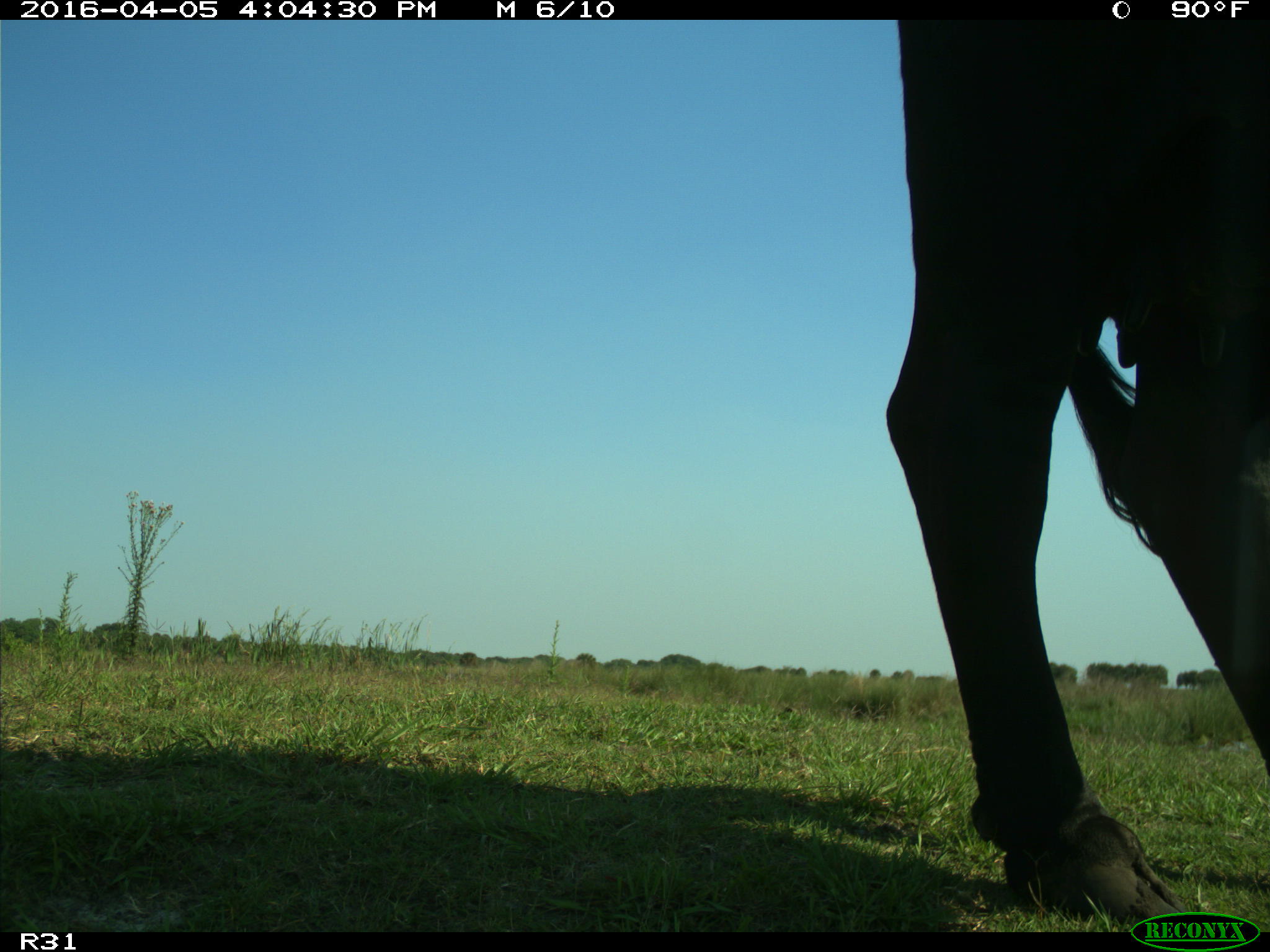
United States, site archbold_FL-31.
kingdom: Animalia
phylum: Chordata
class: Mammalia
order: Artiodactyla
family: Bovidae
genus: Bos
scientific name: Bos taurus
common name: domestic cow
Bos taurus (domestic cow).